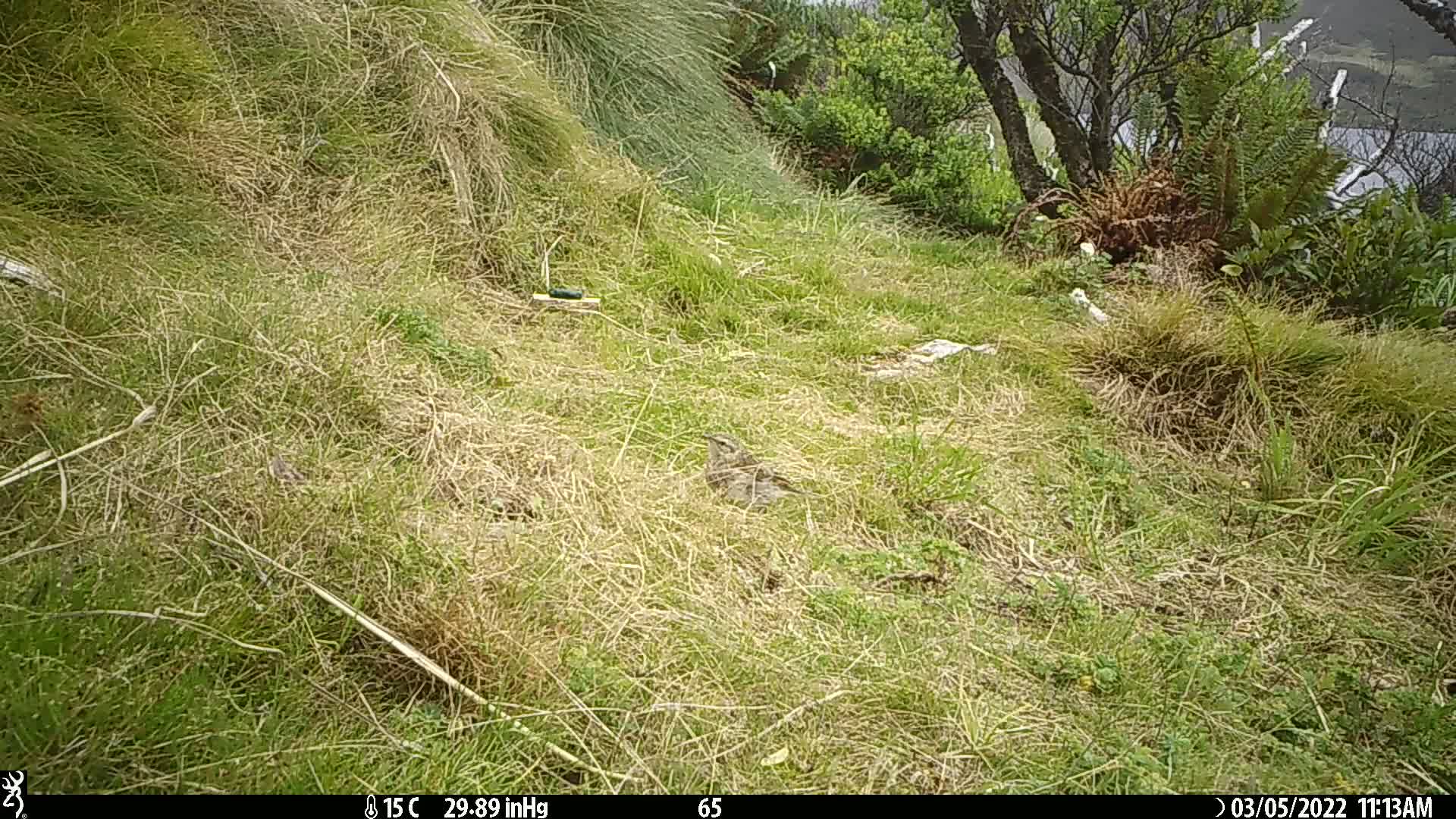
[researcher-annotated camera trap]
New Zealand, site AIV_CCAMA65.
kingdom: Animalia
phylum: Chordata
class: Aves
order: Passeriformes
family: Motacillidae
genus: Anthus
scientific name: Anthus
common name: pipit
Pipit (Anthus).